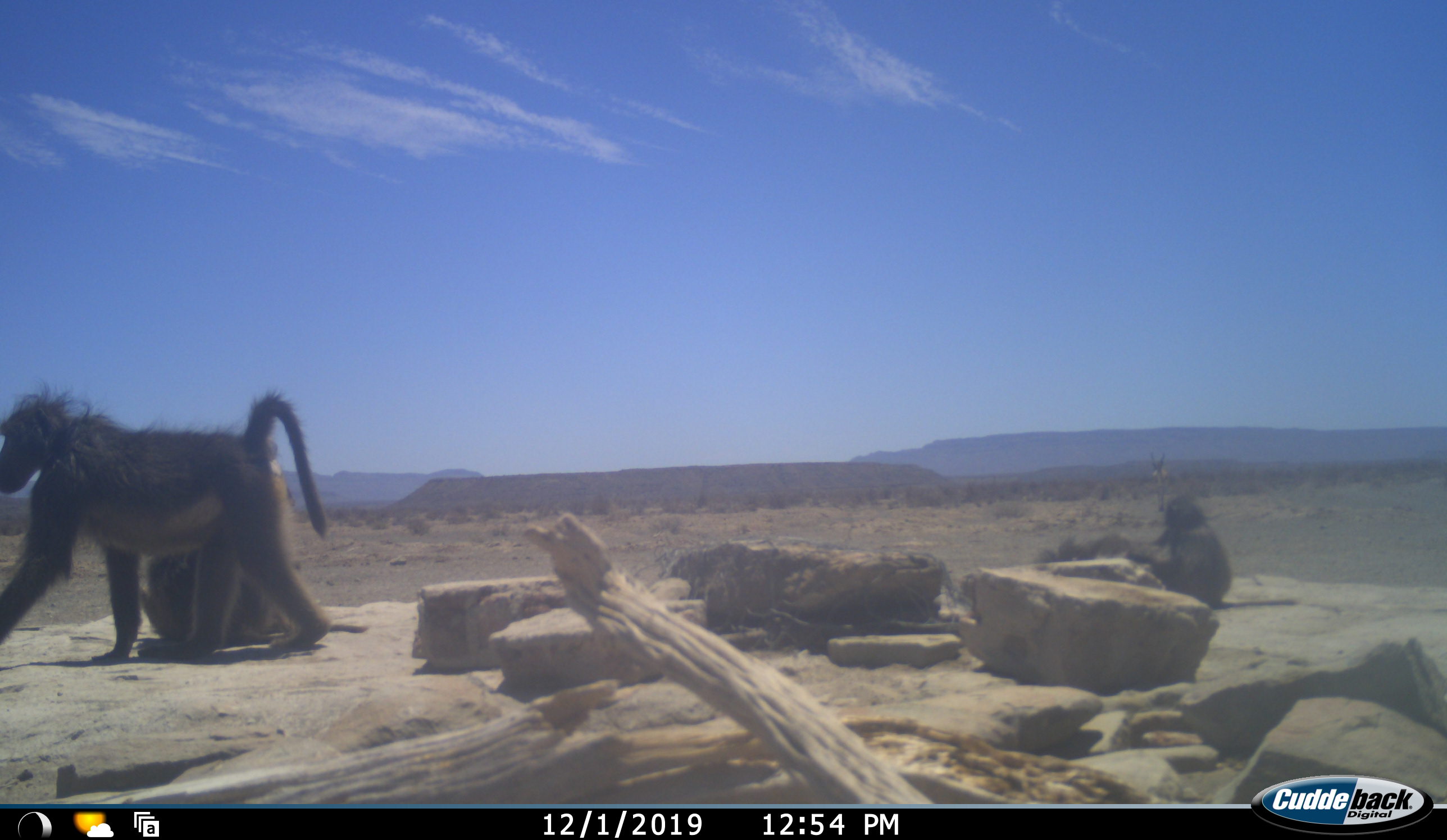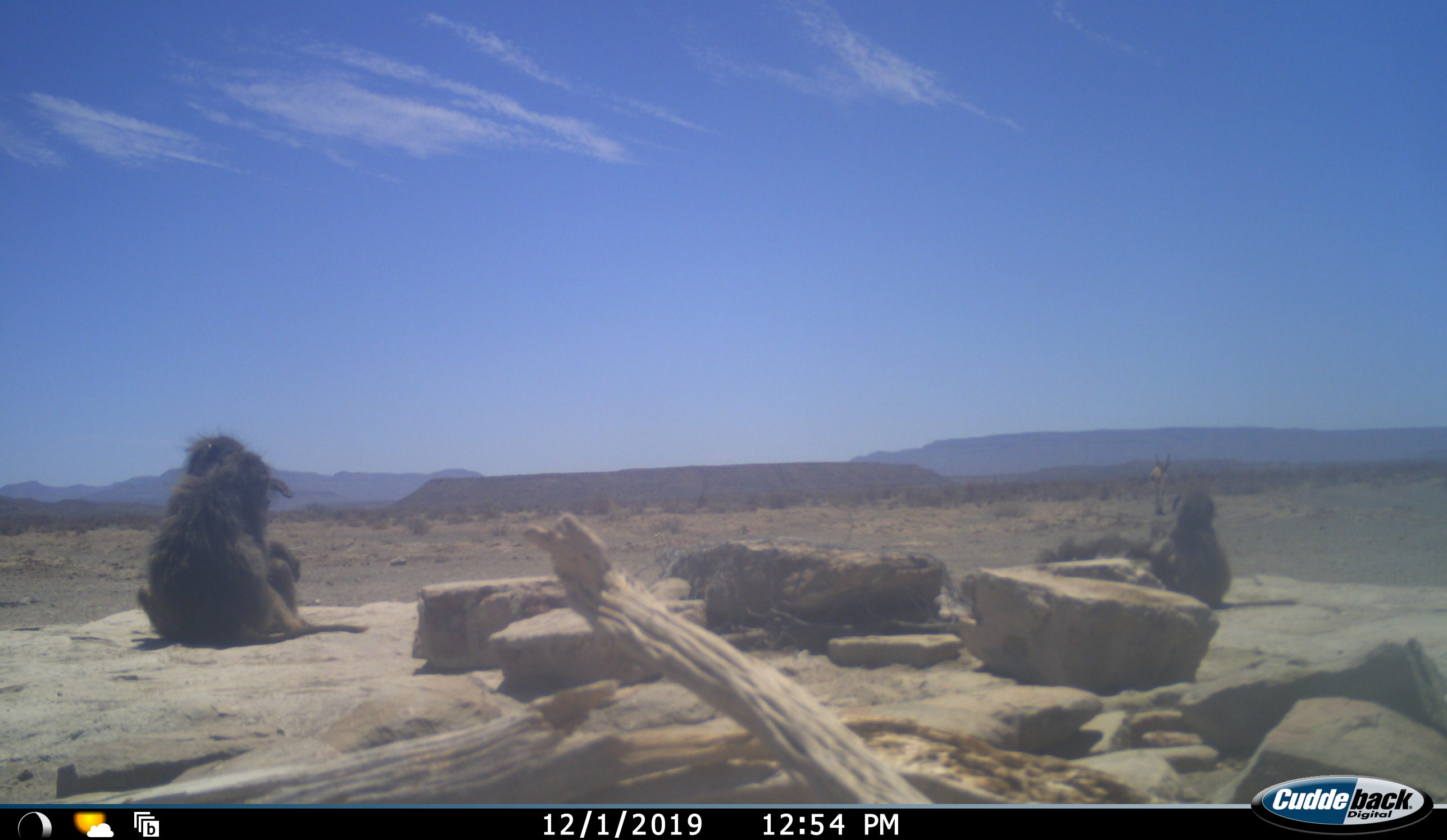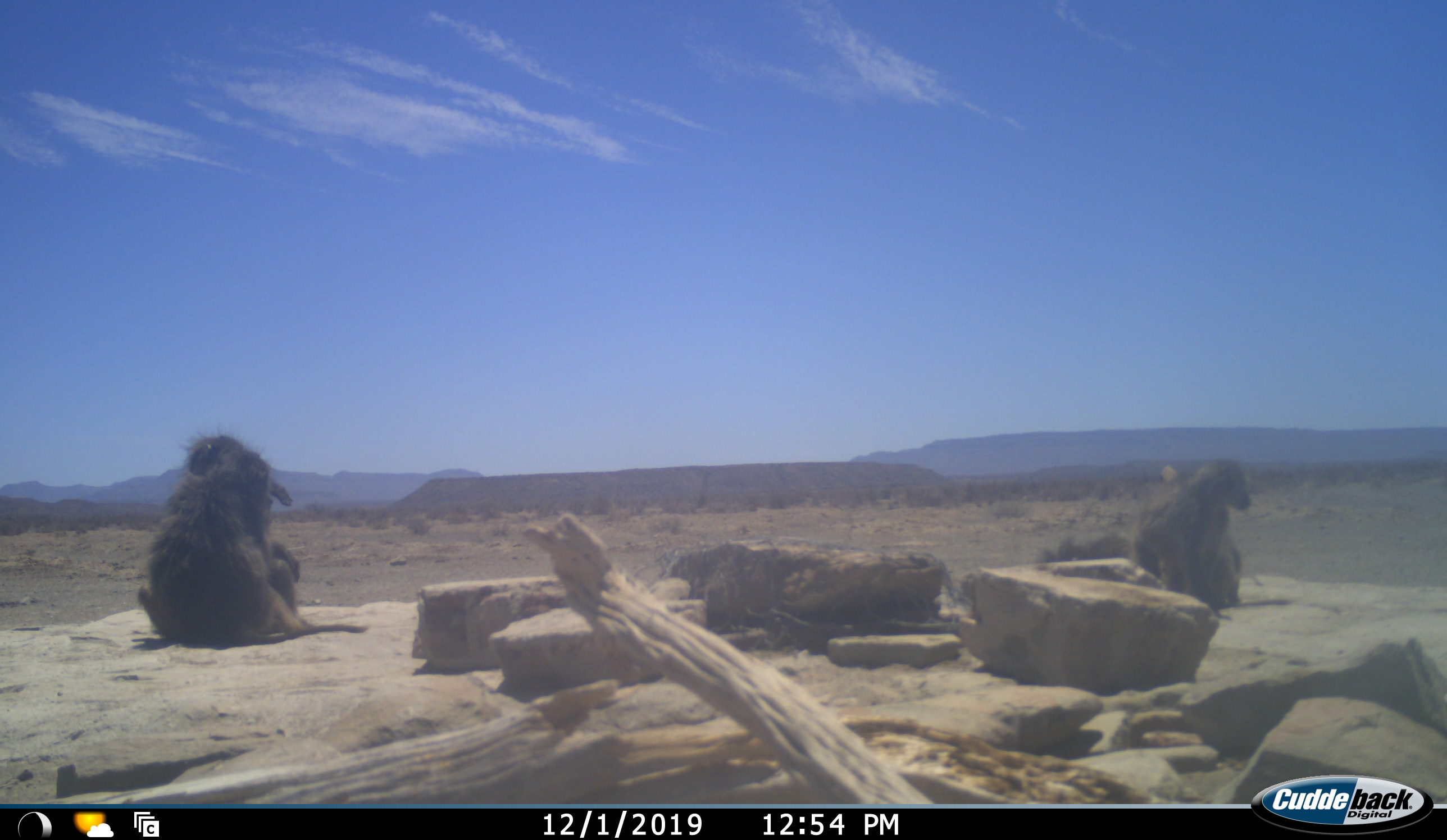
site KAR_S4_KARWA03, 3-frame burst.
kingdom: Animalia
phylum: Chordata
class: Mammalia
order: Primates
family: Cercopithecidae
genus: Papio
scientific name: Papio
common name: baboon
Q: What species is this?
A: Baboon (Papio).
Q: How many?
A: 4.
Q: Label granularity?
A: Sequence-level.